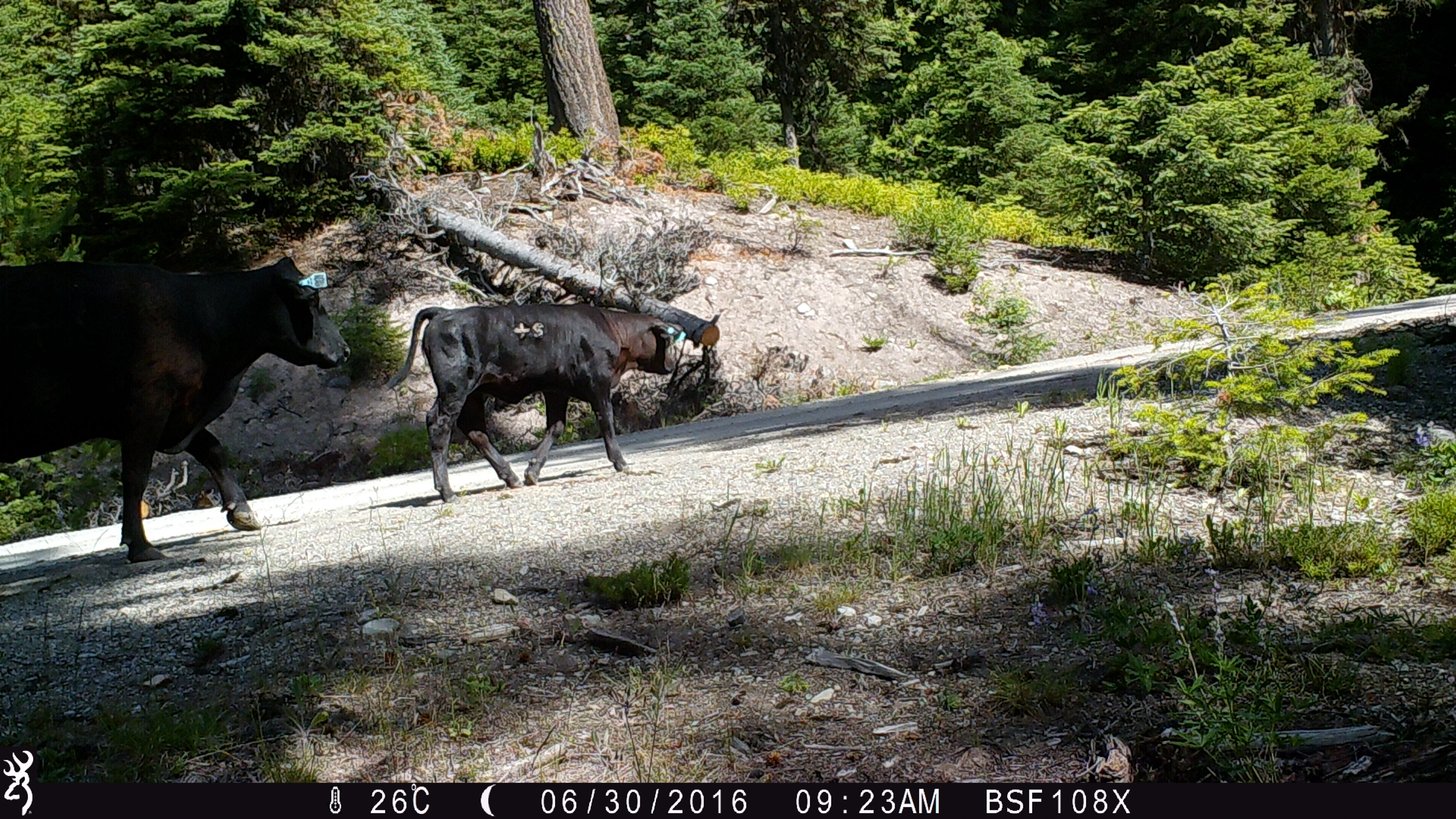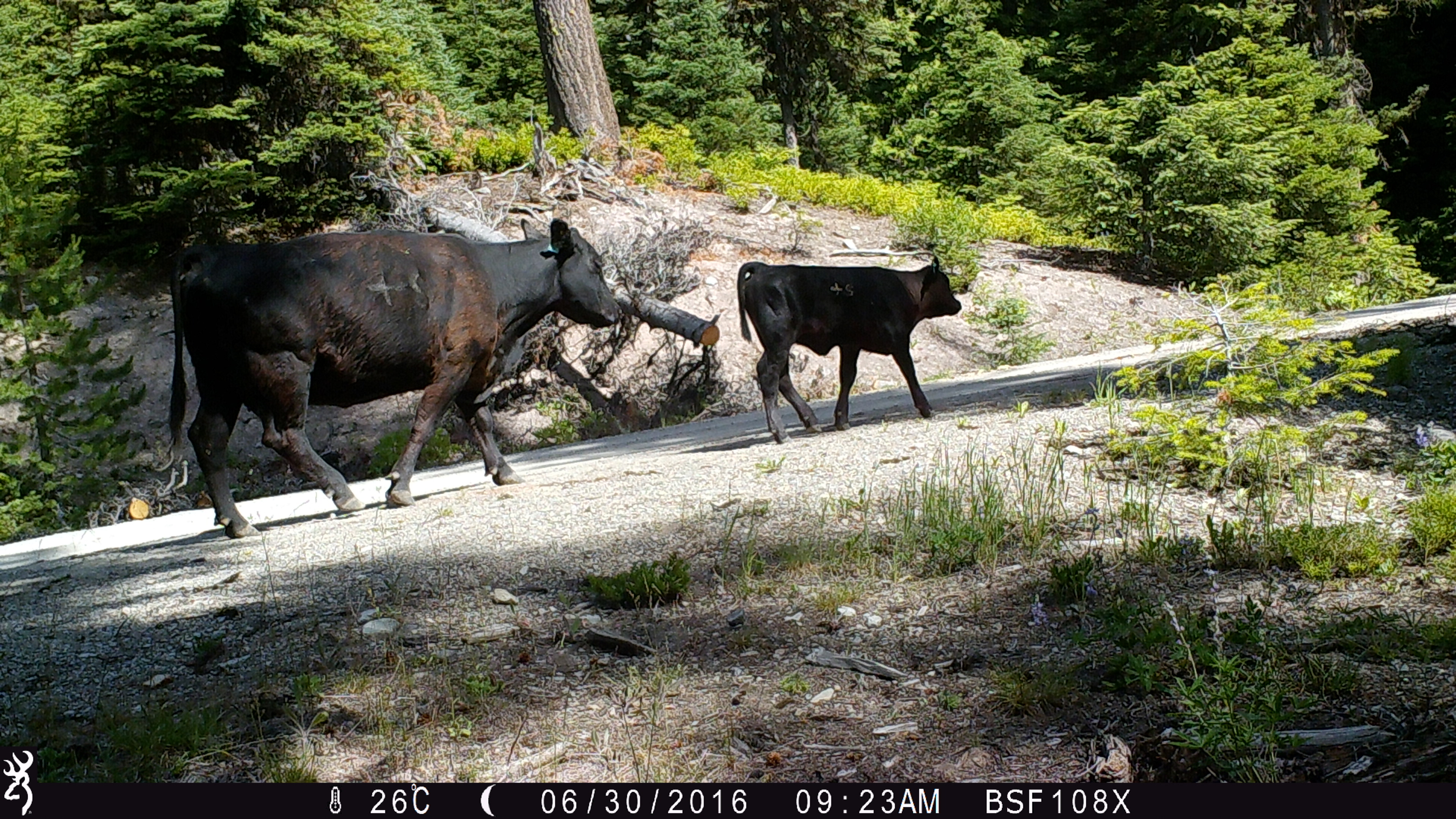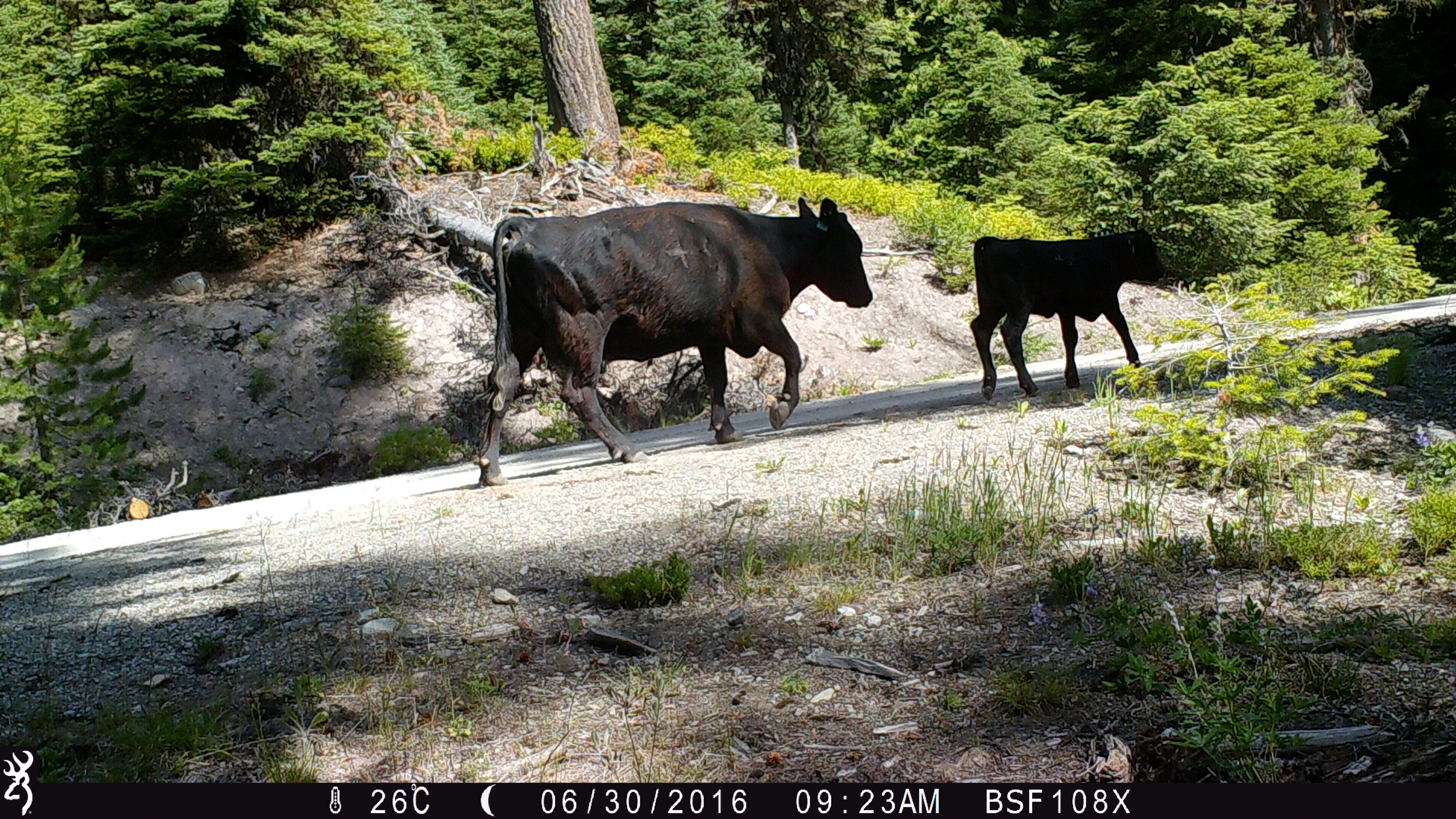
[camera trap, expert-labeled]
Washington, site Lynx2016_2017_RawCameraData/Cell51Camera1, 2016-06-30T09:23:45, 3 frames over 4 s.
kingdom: Animalia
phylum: Chordata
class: Mammalia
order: Artiodactyla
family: Bovidae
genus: Bos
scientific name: Bos taurus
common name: domestic cattle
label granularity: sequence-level